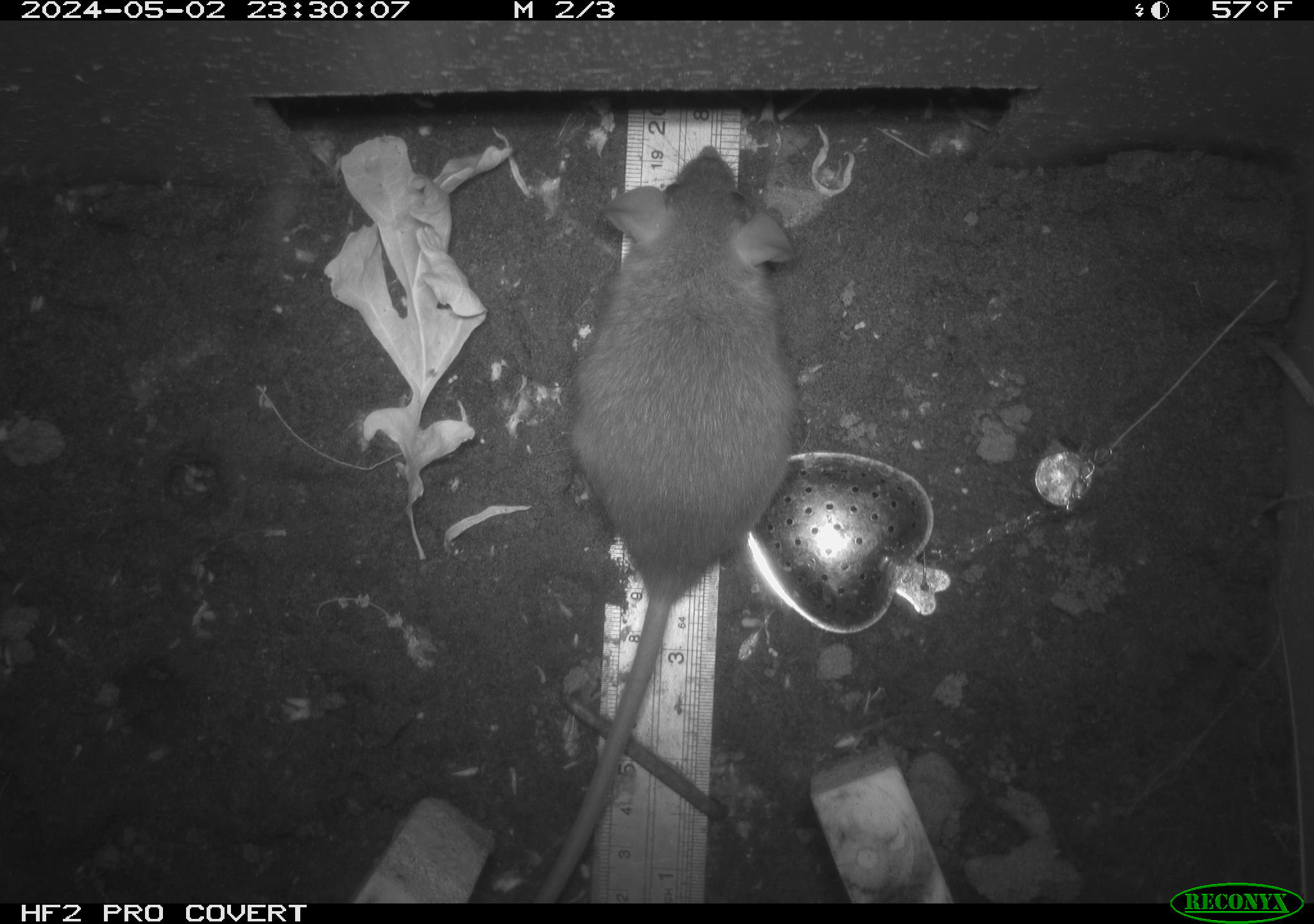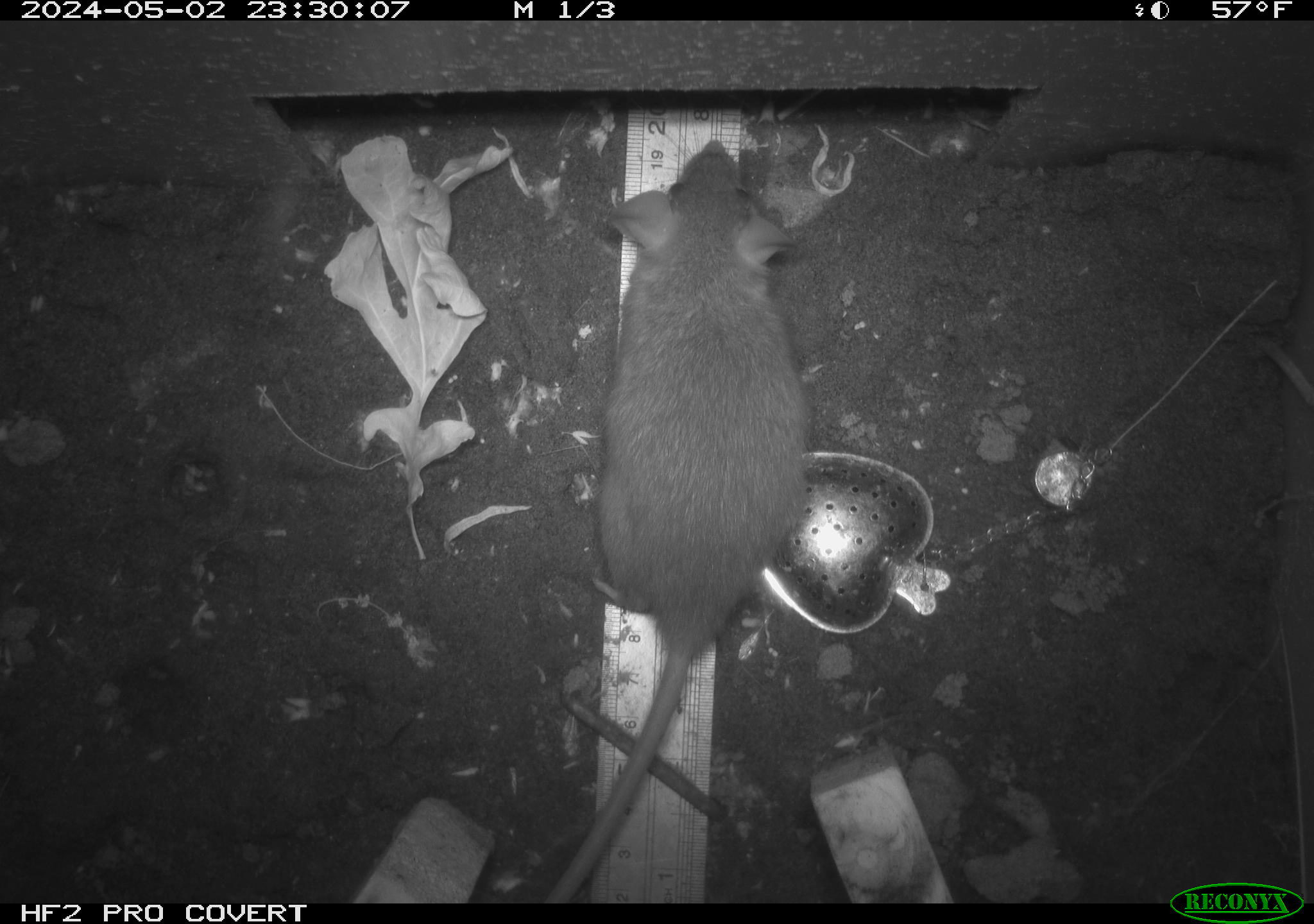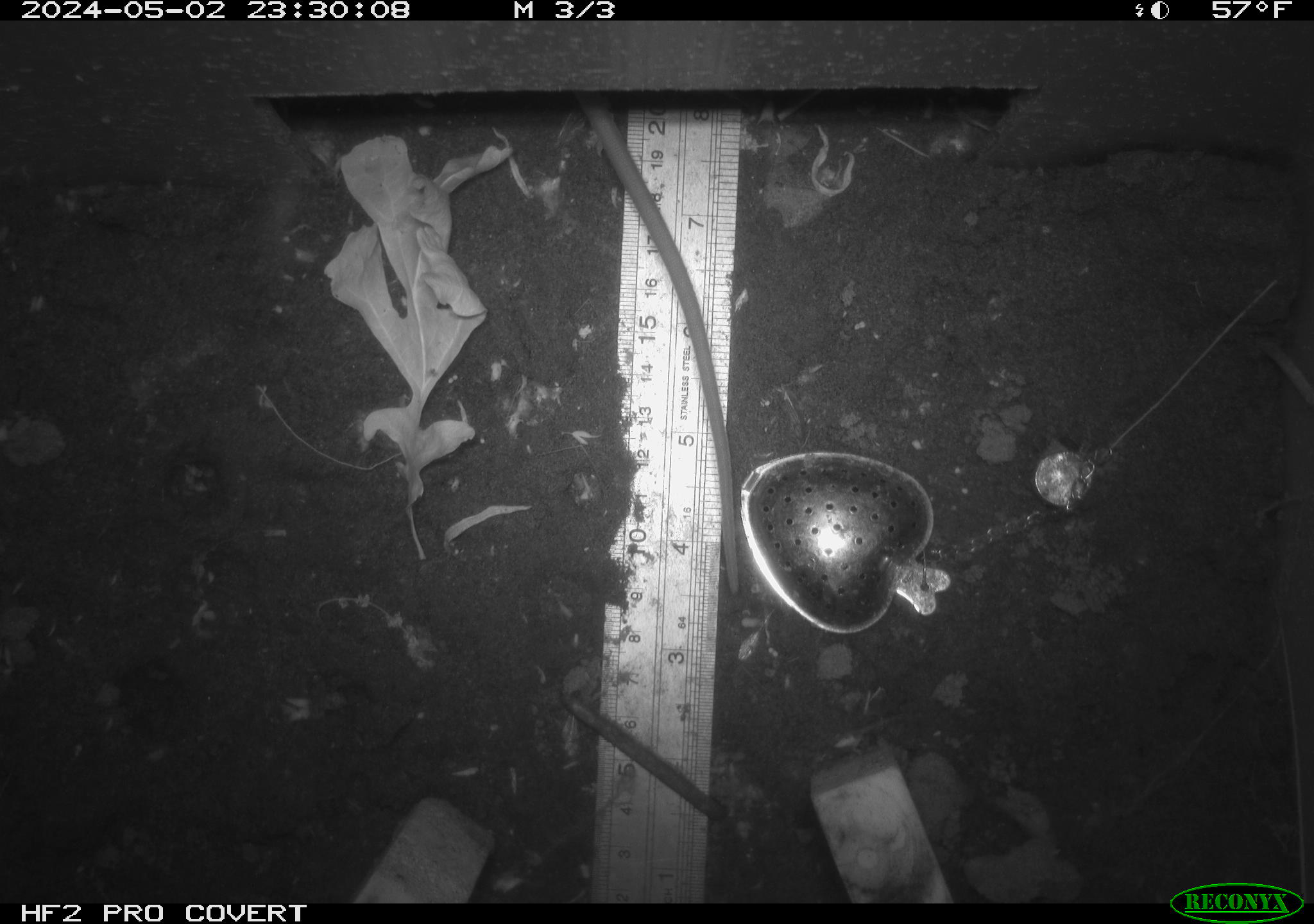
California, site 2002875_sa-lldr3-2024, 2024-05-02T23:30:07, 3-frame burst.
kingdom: Animalia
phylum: Chordata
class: Mammalia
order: Rodentia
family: Muridae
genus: Rattus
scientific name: Rattus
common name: rat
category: rattus species